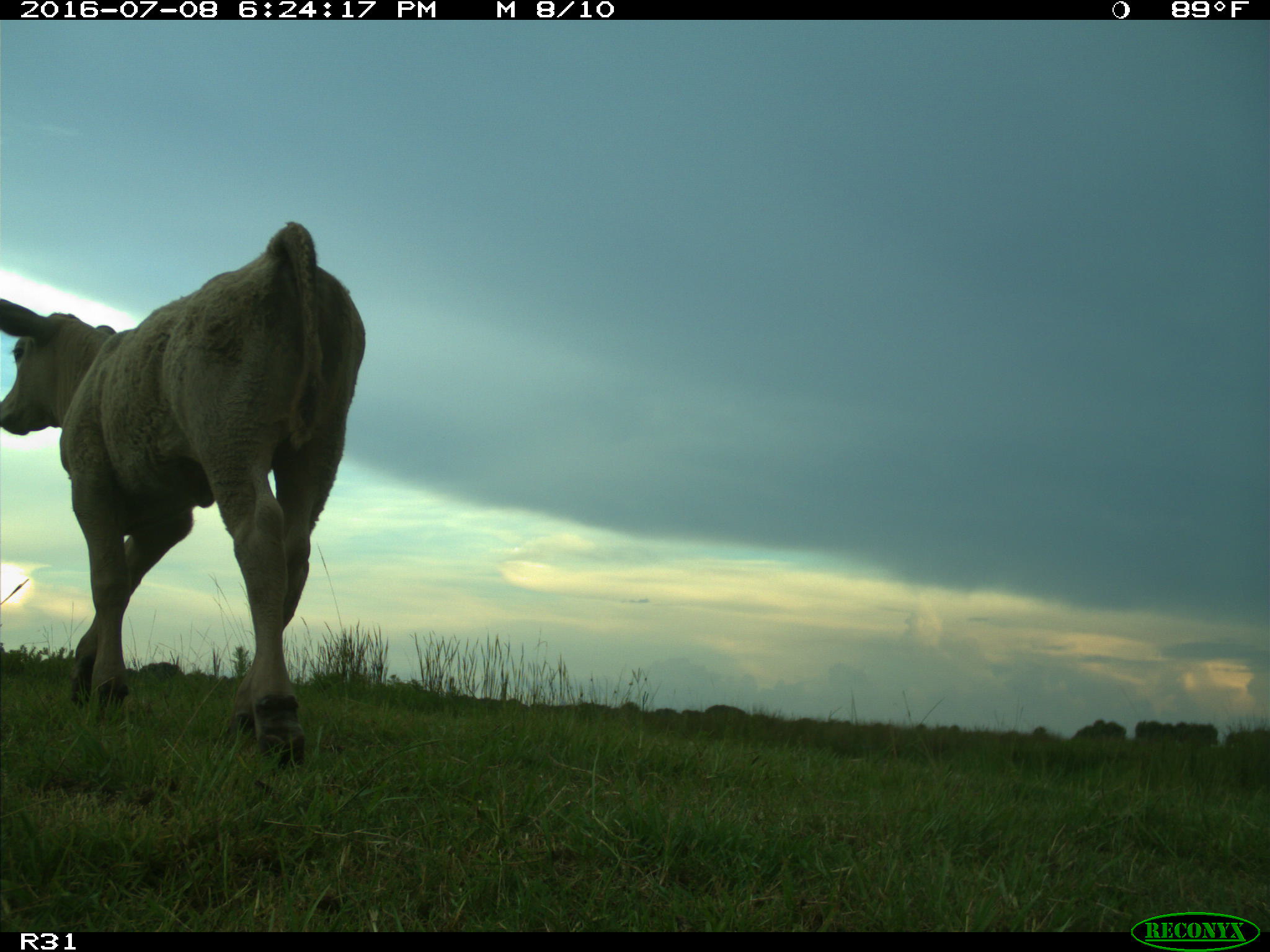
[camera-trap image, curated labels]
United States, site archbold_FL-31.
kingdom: Animalia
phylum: Chordata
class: Mammalia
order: Artiodactyla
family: Bovidae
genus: Bos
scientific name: Bos taurus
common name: domestic cow